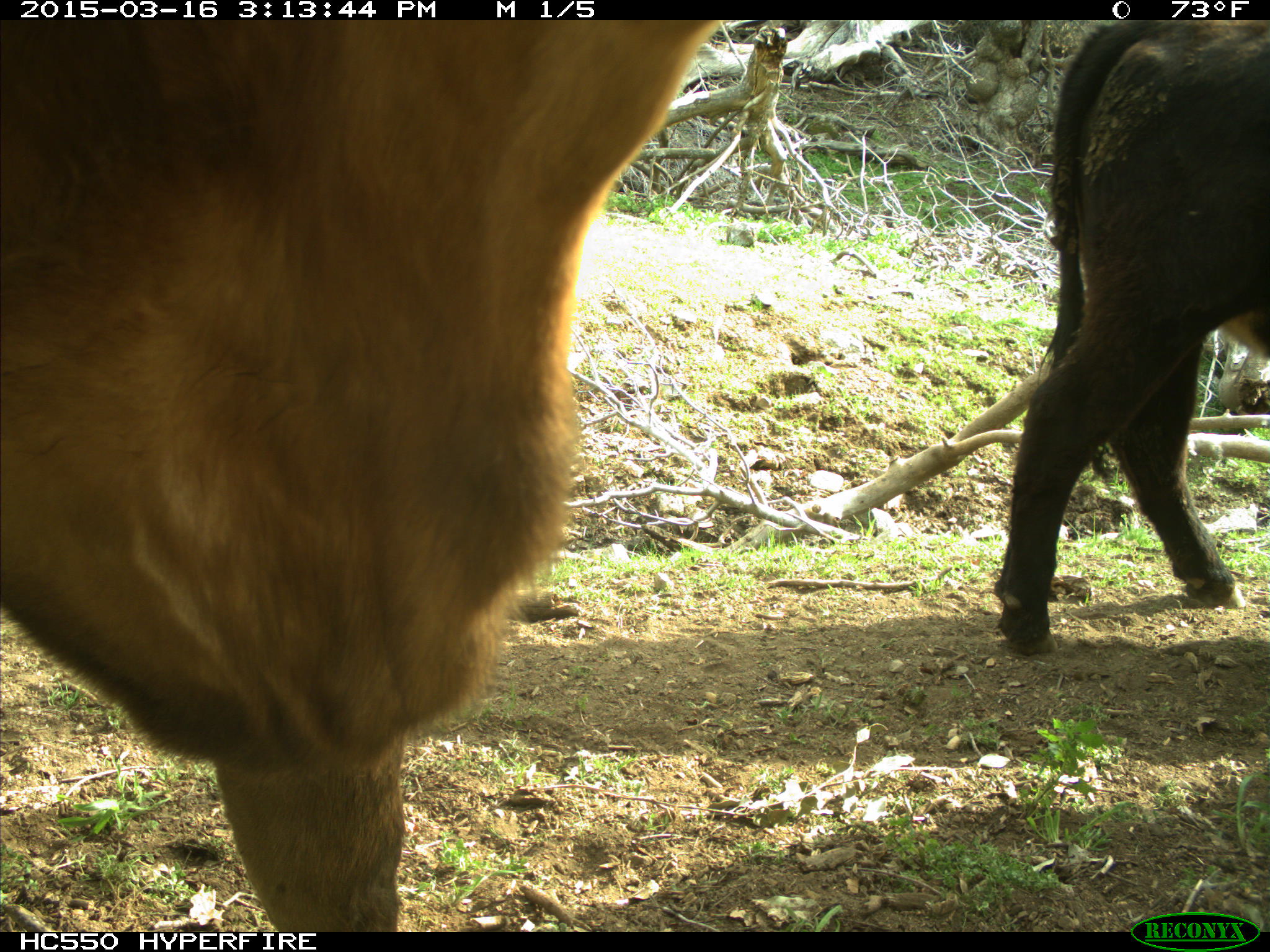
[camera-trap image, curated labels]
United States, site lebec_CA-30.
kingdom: Animalia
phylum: Chordata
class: Mammalia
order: Artiodactyla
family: Bovidae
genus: Bos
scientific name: Bos taurus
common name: domestic cow